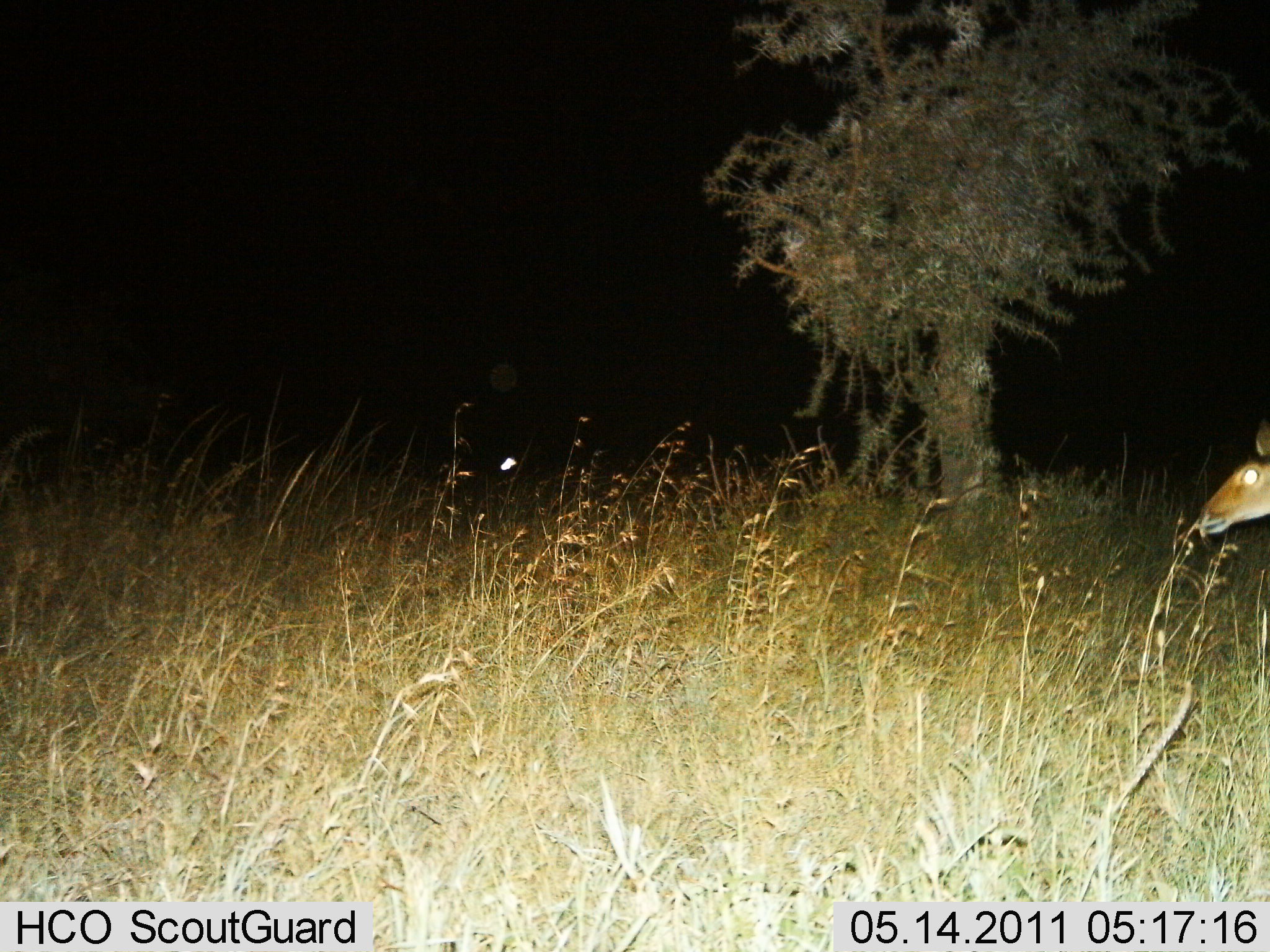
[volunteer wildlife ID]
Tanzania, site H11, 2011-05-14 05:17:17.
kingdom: Animalia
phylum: Chordata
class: Mammalia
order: Artiodactyla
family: Bovidae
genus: Redunca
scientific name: Redunca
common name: reedbuck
Reedbuck (Redunca), count 1. Behavior (volunteer vote fractions): standing 67%, resting 0%, moving 33%, interacting 0%. Young present (vote fraction): 0%. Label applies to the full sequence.